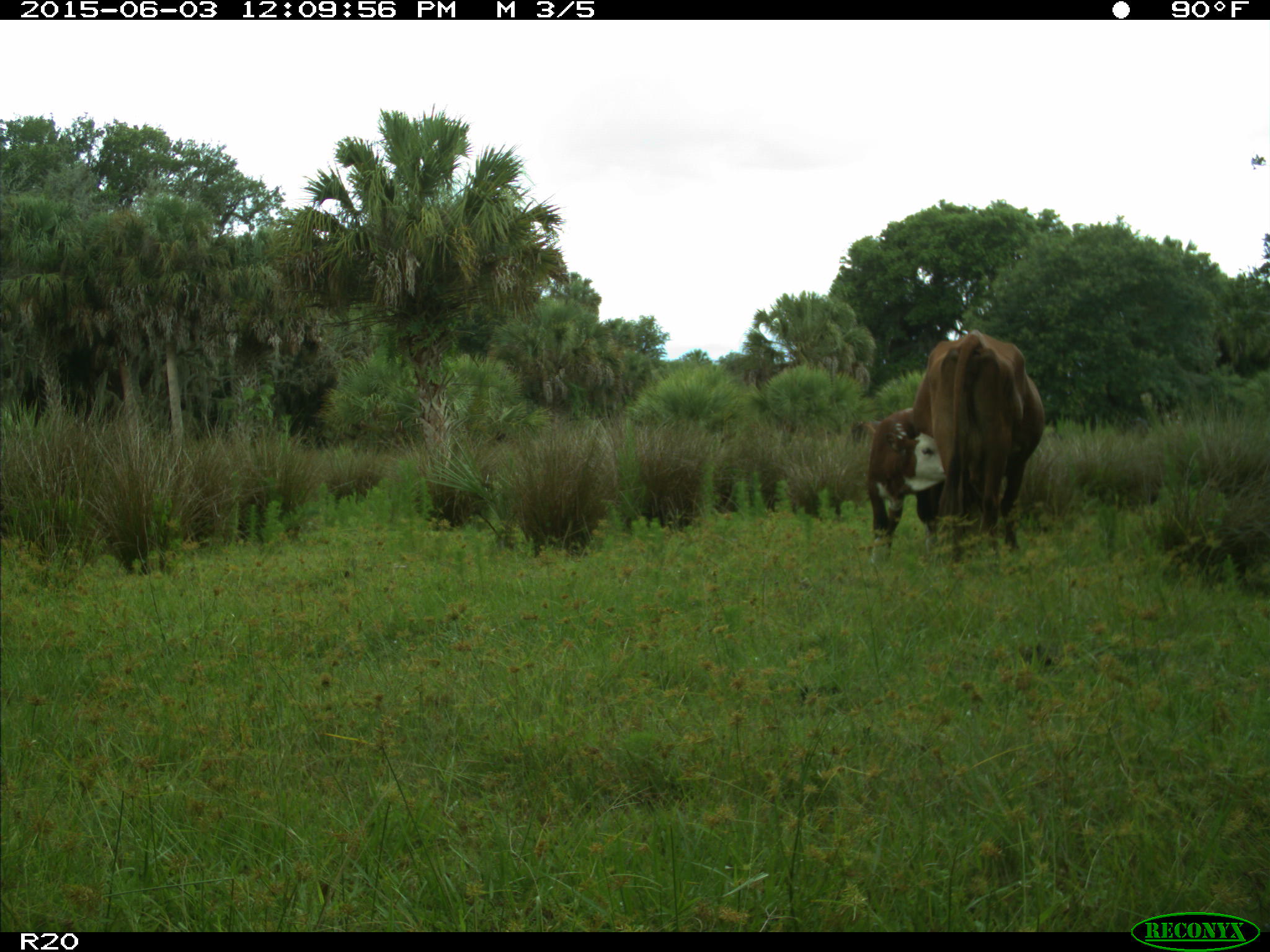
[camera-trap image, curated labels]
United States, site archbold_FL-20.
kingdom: Animalia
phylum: Chordata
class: Mammalia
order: Artiodactyla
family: Bovidae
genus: Bos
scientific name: Bos taurus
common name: domestic cow